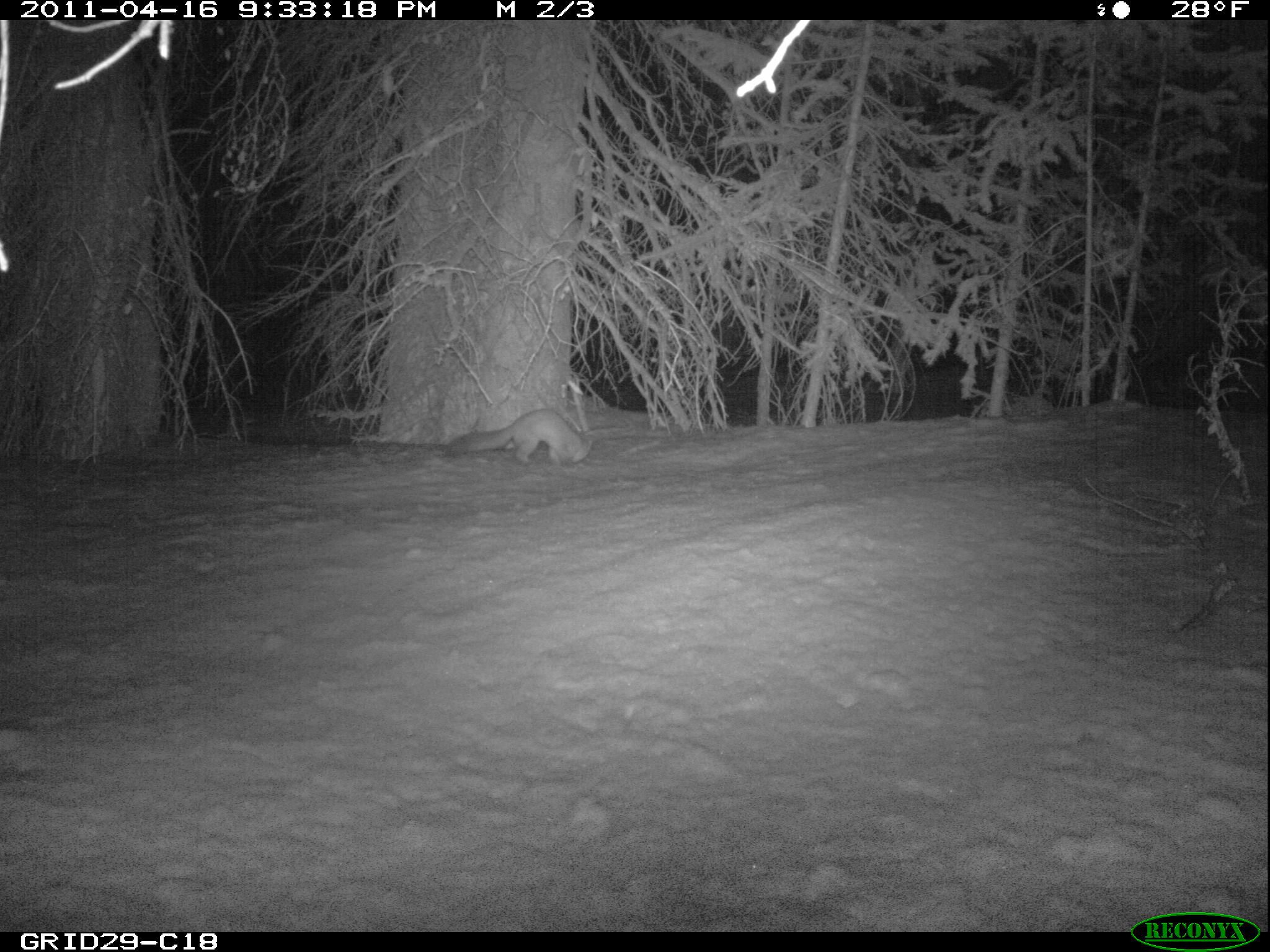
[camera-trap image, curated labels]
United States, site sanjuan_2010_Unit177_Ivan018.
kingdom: Animalia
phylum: Chordata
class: Mammalia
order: Carnivora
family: Mustelidae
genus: Martes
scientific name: Martes americana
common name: american marten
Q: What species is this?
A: Martes americana (american marten).